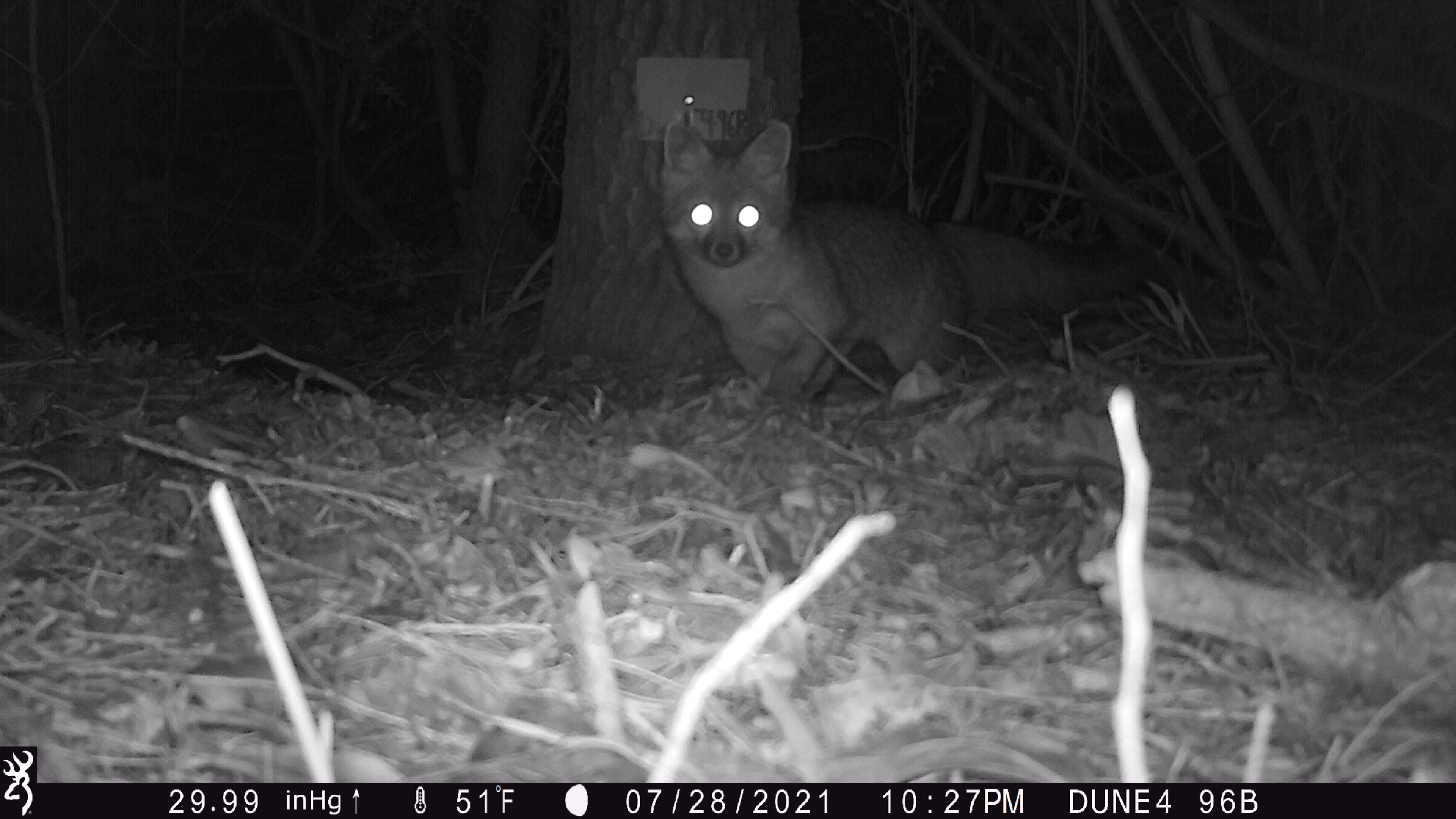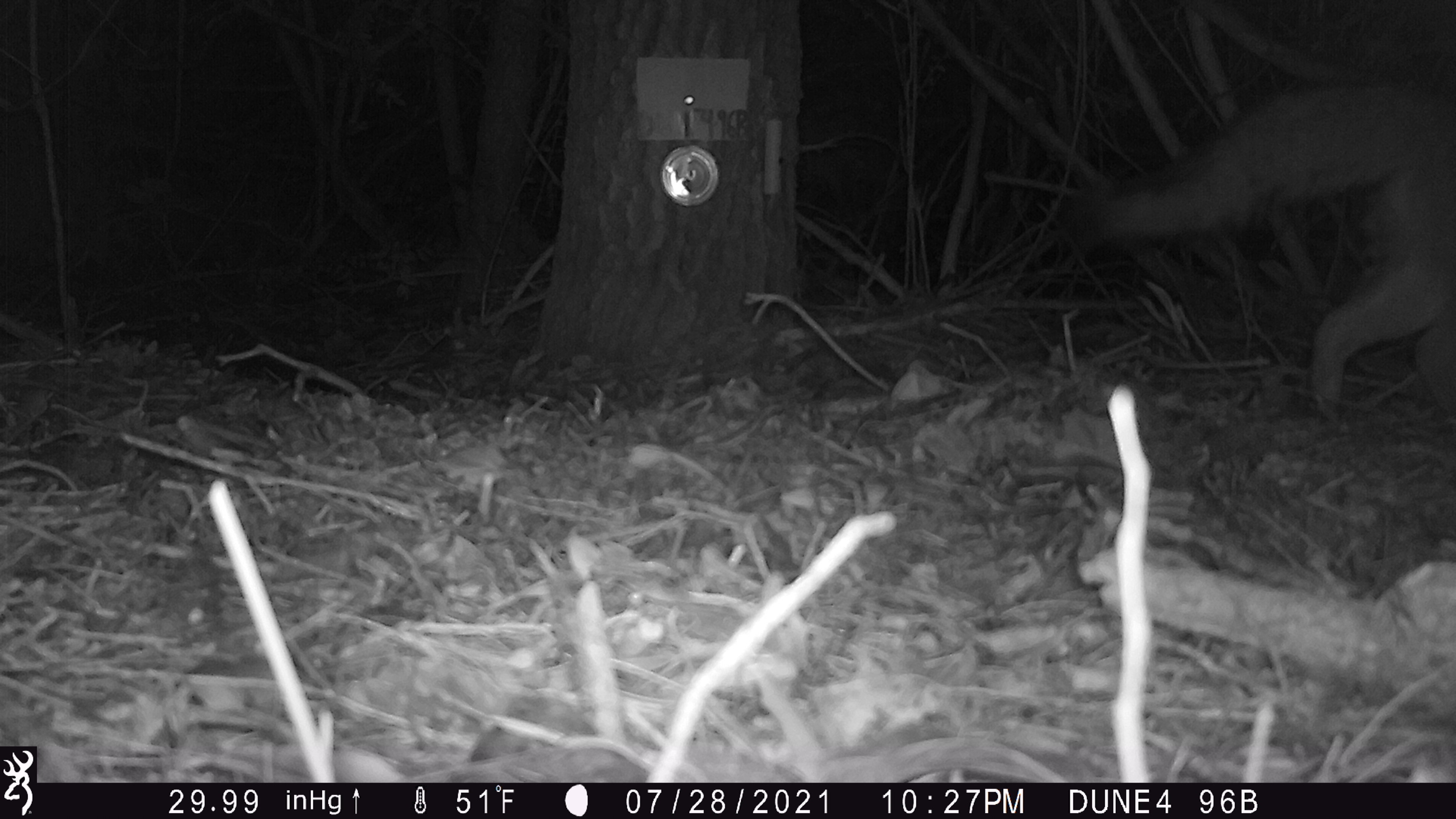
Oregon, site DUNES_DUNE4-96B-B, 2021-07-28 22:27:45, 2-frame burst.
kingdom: Animalia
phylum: Chordata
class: Mammalia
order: Carnivora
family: Canidae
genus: Urocyon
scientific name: Urocyon cinereoargenteus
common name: gray fox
Gray fox (Urocyon cinereoargenteus).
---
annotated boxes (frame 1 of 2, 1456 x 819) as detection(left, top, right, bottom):
gray fox: detection(646, 107, 1191, 416); detection(1246, 359, 1254, 384)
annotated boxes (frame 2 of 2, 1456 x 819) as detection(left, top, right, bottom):
gray fox: detection(1033, 66, 1451, 456)